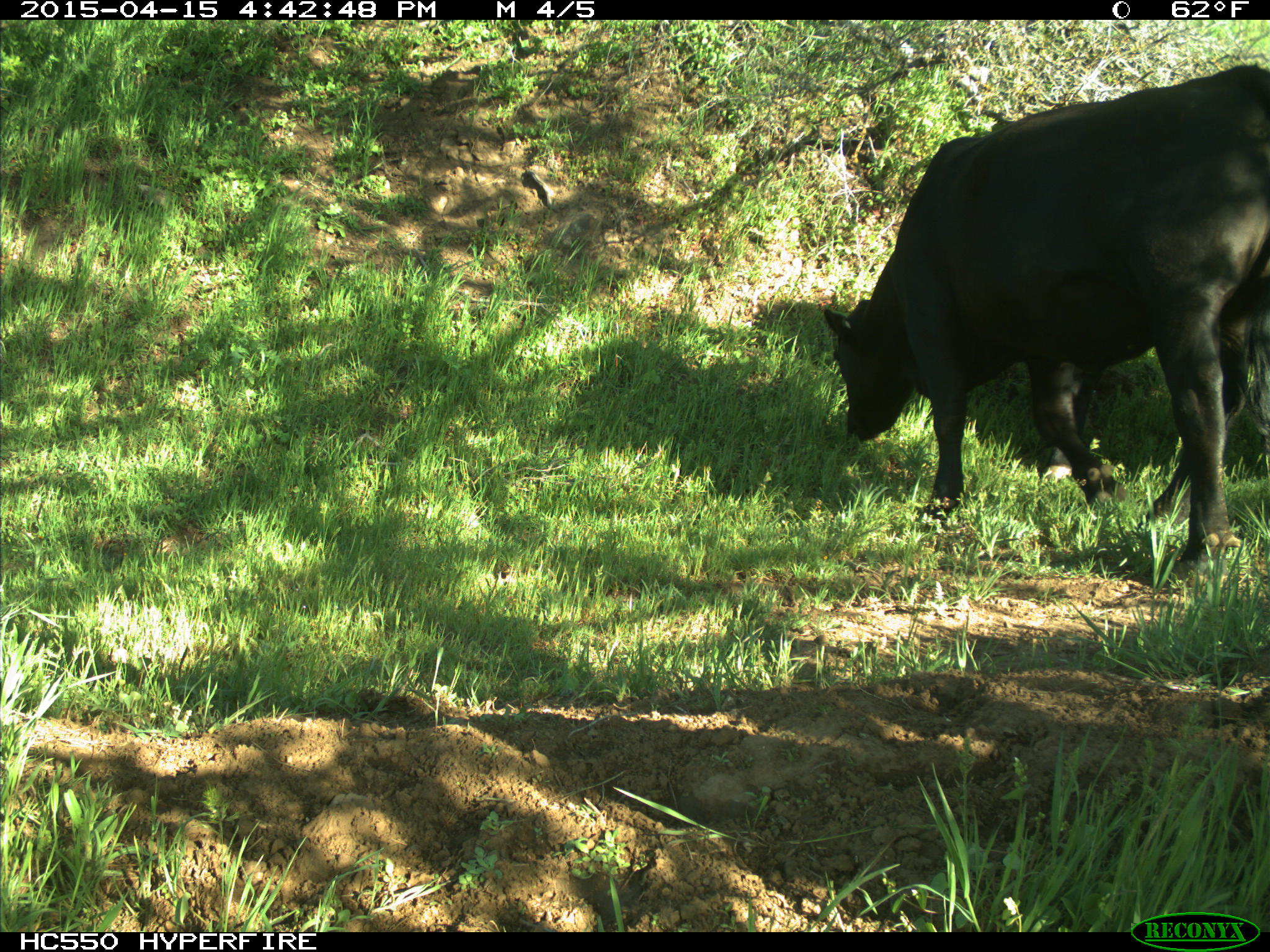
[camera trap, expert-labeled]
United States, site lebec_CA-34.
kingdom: Animalia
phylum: Chordata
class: Mammalia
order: Artiodactyla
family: Bovidae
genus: Bos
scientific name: Bos taurus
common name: domestic cow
Bos taurus (domestic cow).